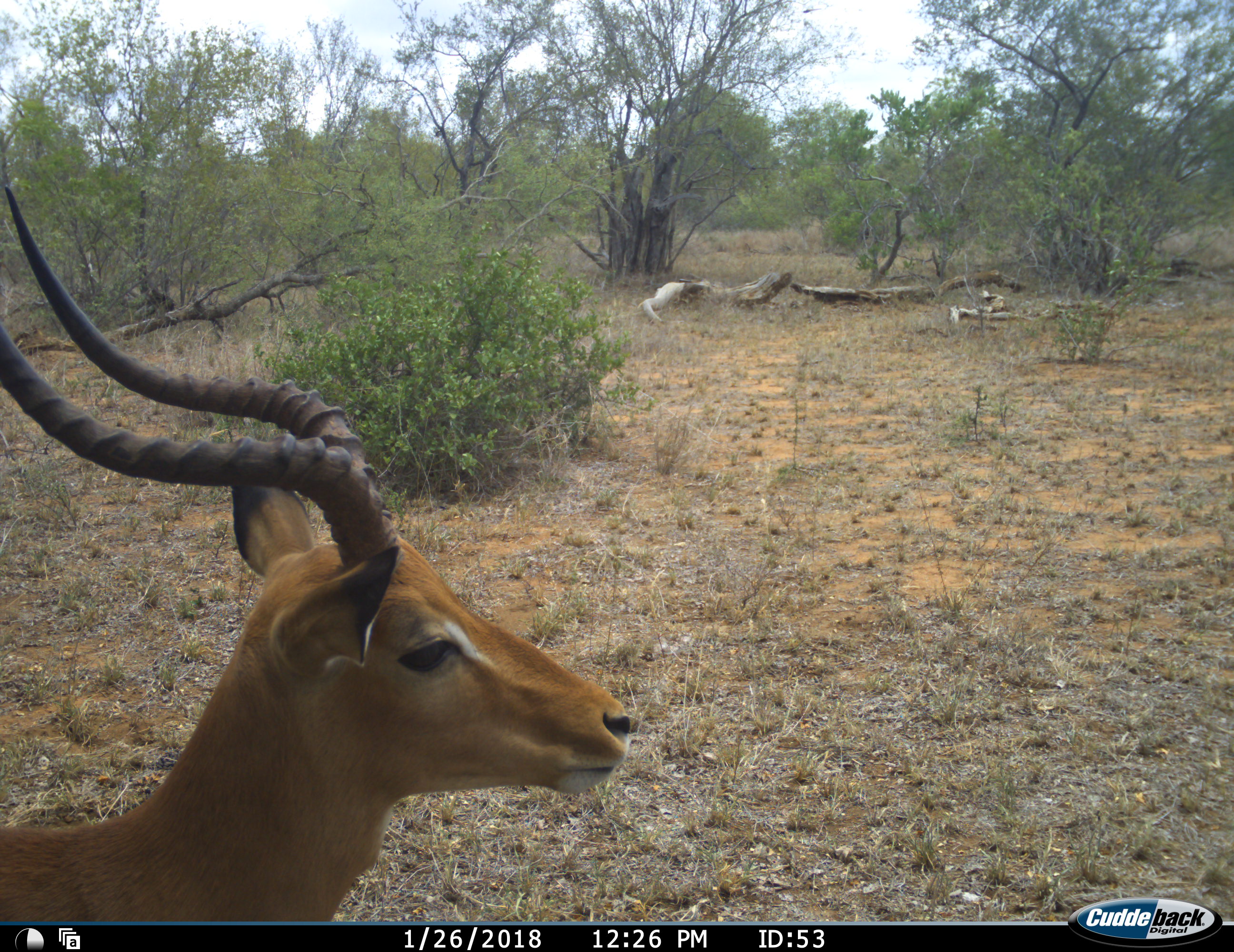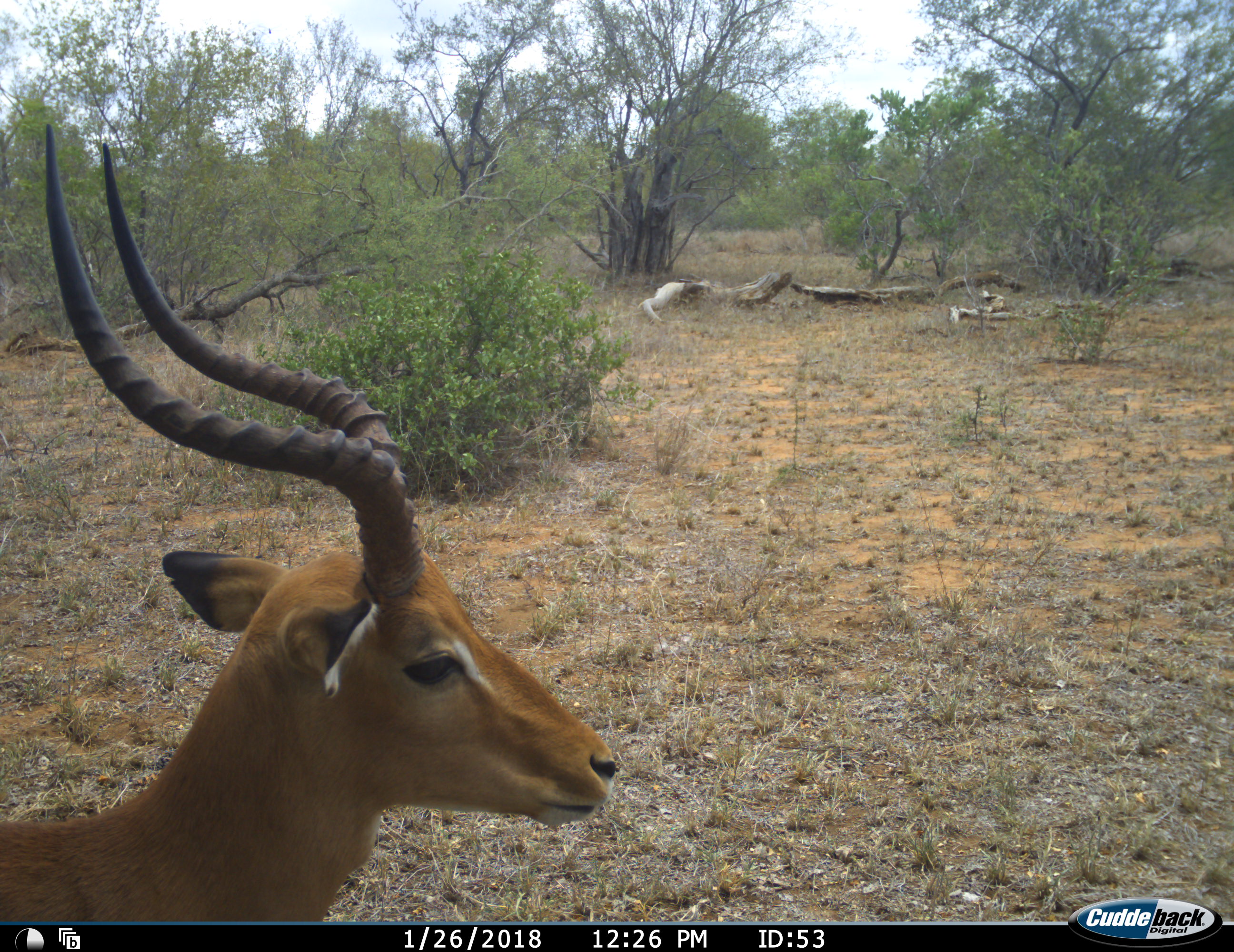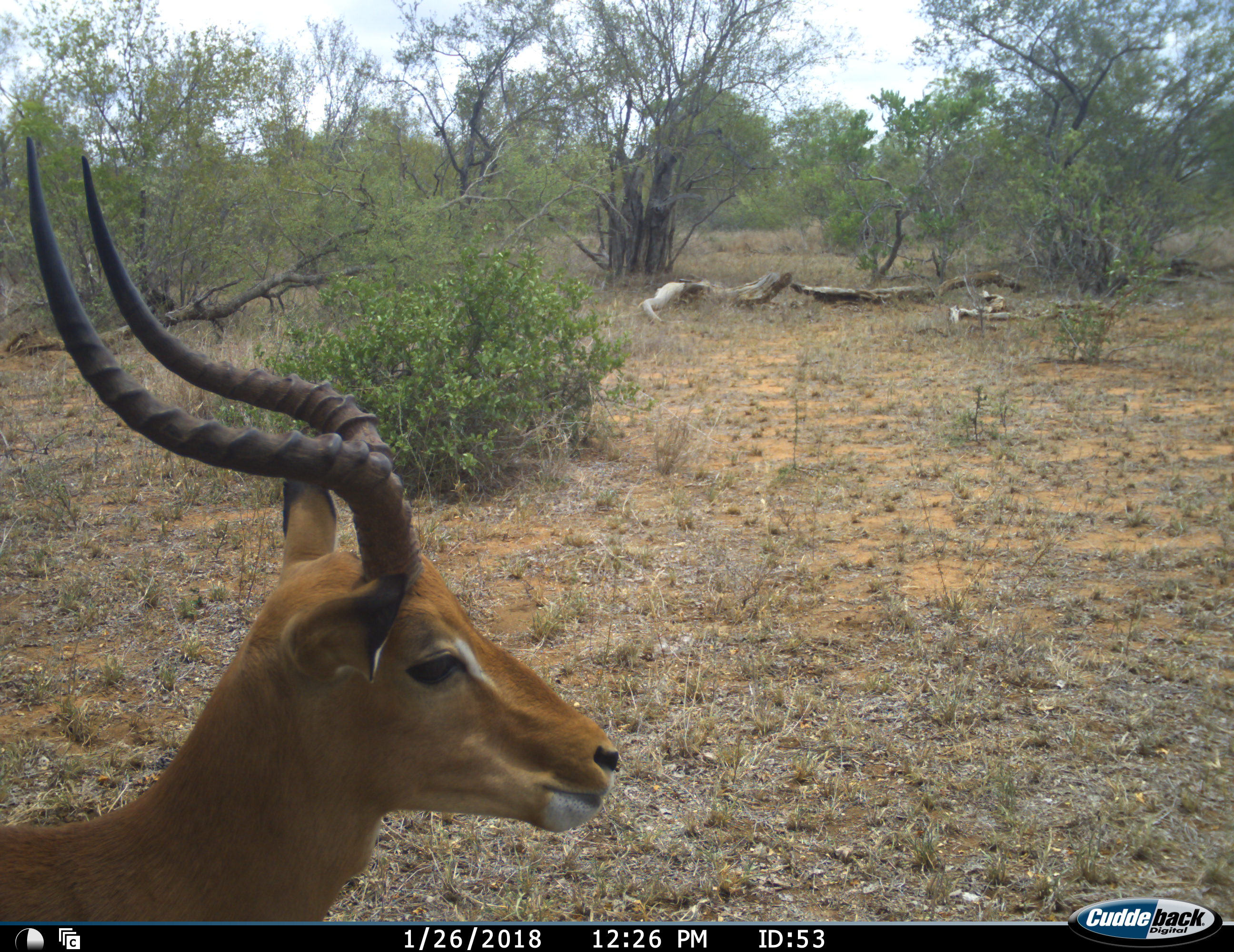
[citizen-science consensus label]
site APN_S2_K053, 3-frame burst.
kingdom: Animalia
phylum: Chordata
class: Mammalia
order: Artiodactyla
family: Bovidae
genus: Aepyceros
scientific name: Aepyceros melampus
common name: impala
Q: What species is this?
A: Impala (Aepyceros melampus).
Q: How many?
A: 1.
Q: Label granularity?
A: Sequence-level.